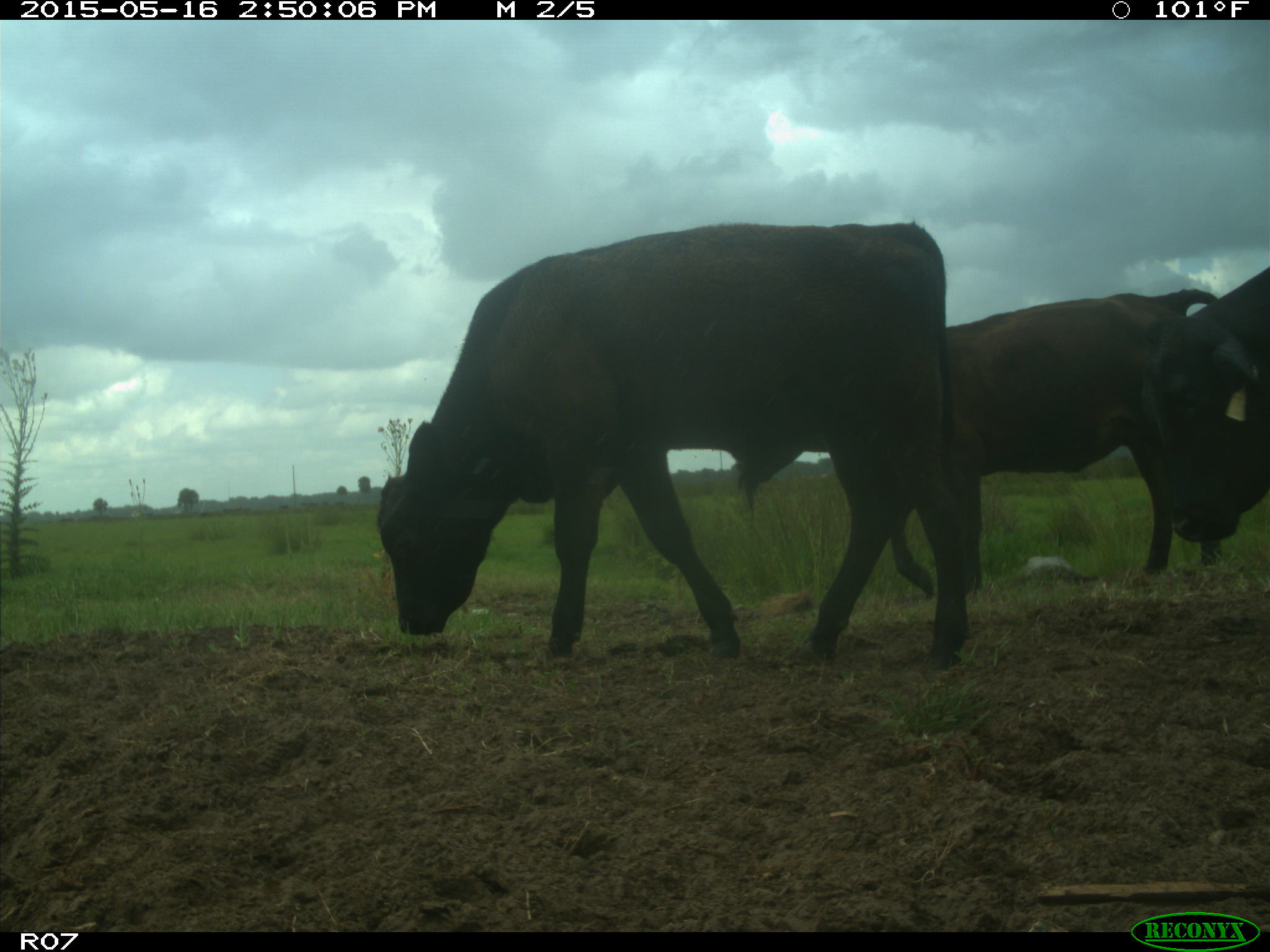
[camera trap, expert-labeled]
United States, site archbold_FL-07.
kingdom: Animalia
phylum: Chordata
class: Mammalia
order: Artiodactyla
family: Bovidae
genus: Bos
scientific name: Bos taurus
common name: domestic cow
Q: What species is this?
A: Bos taurus (domestic cow).